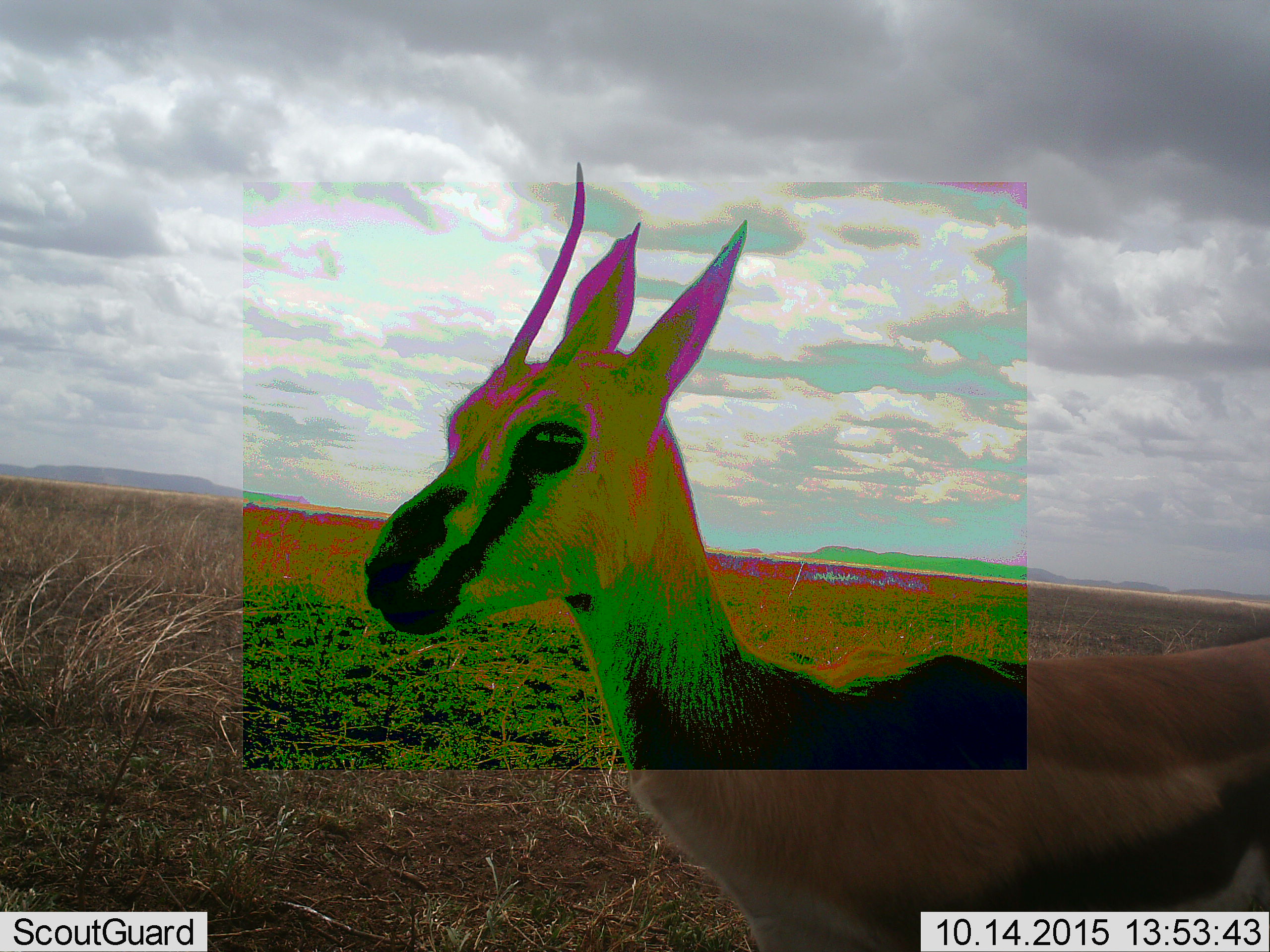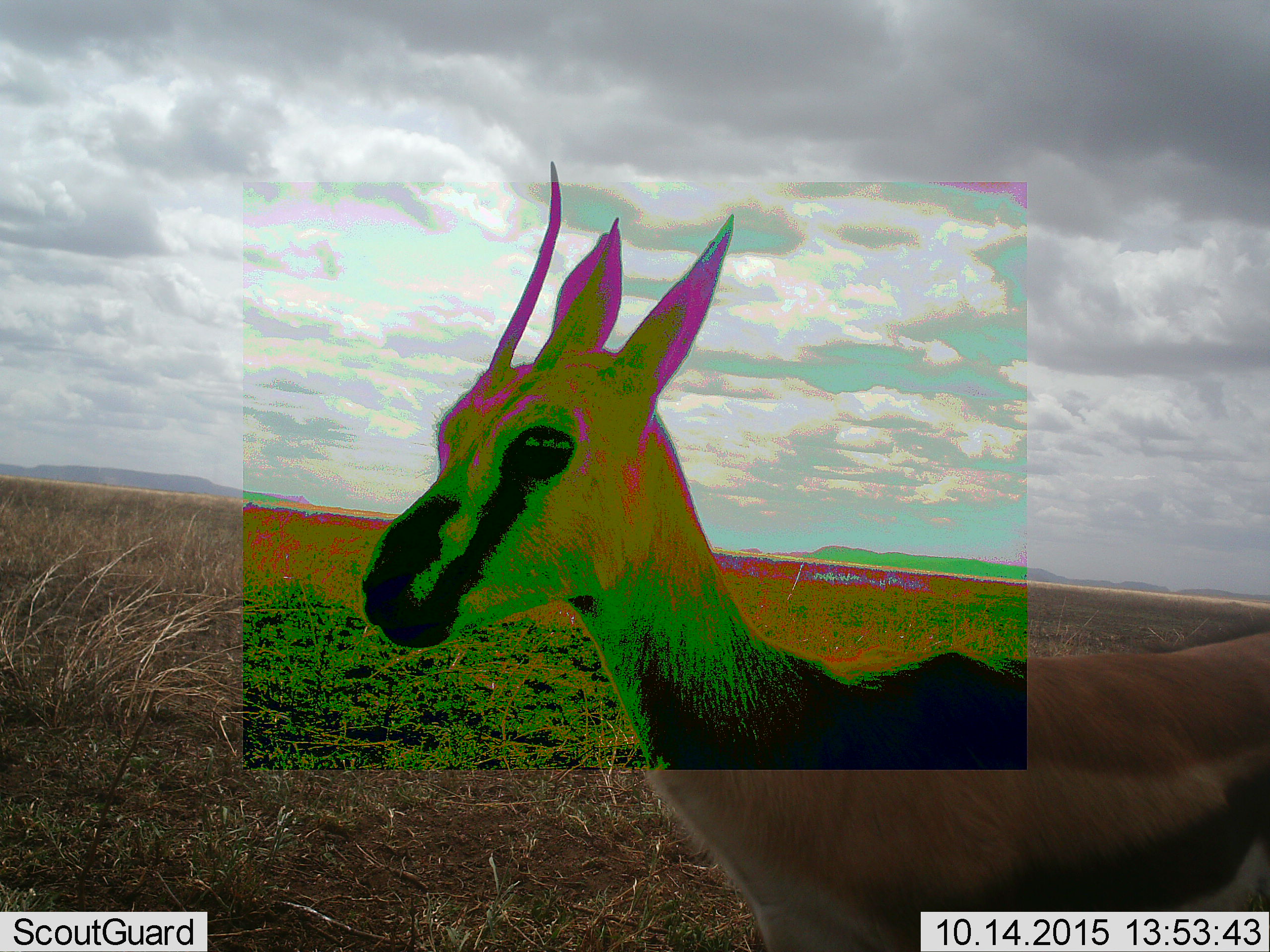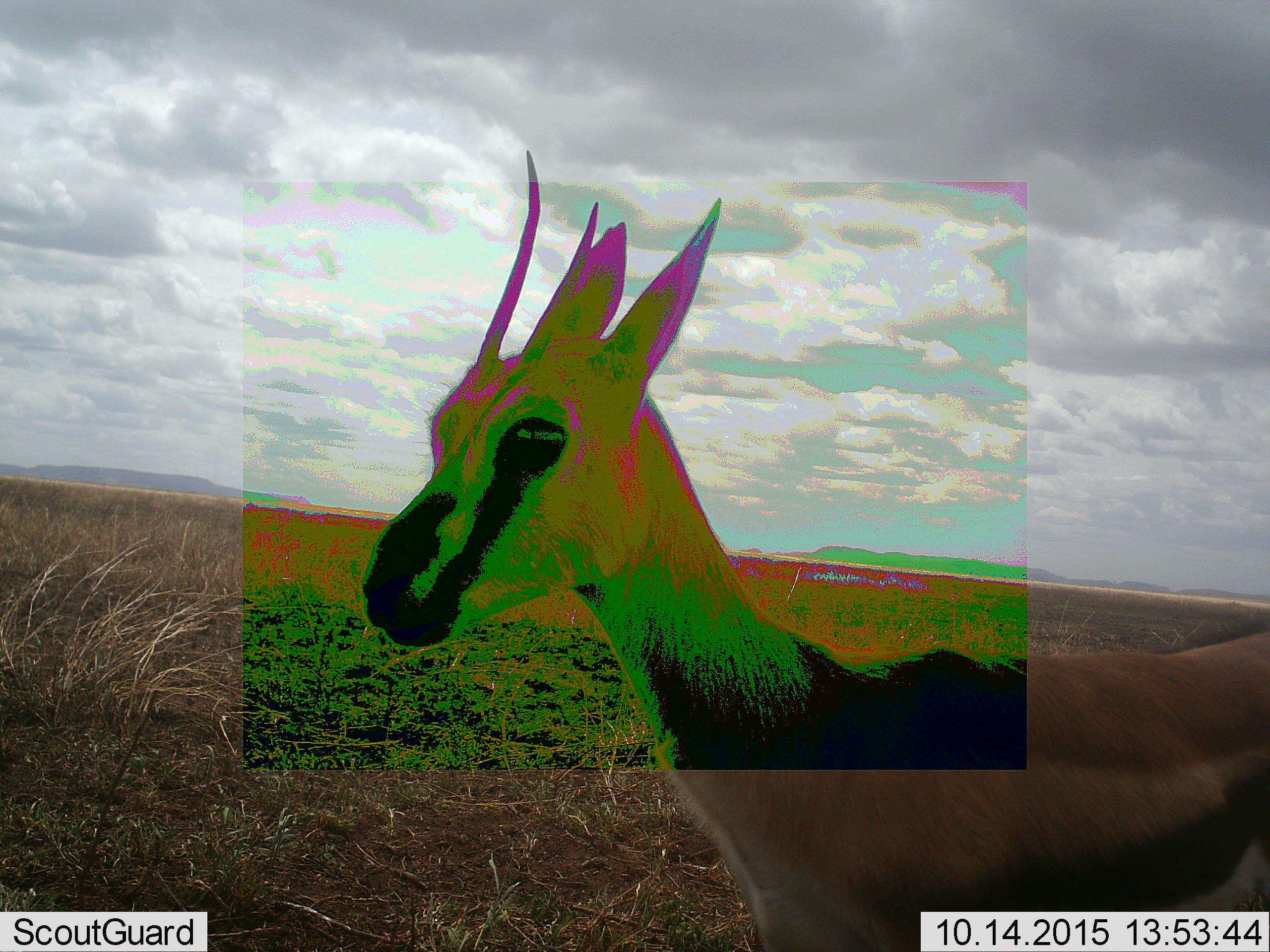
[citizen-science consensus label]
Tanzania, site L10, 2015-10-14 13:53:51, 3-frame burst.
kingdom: Animalia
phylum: Chordata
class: Mammalia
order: Artiodactyla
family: Bovidae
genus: Eudorcas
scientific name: Eudorcas thomsonii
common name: thomson's gazelle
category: gazellethomsons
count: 1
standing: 100%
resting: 0%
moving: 0%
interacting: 0%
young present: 0%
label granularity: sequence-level